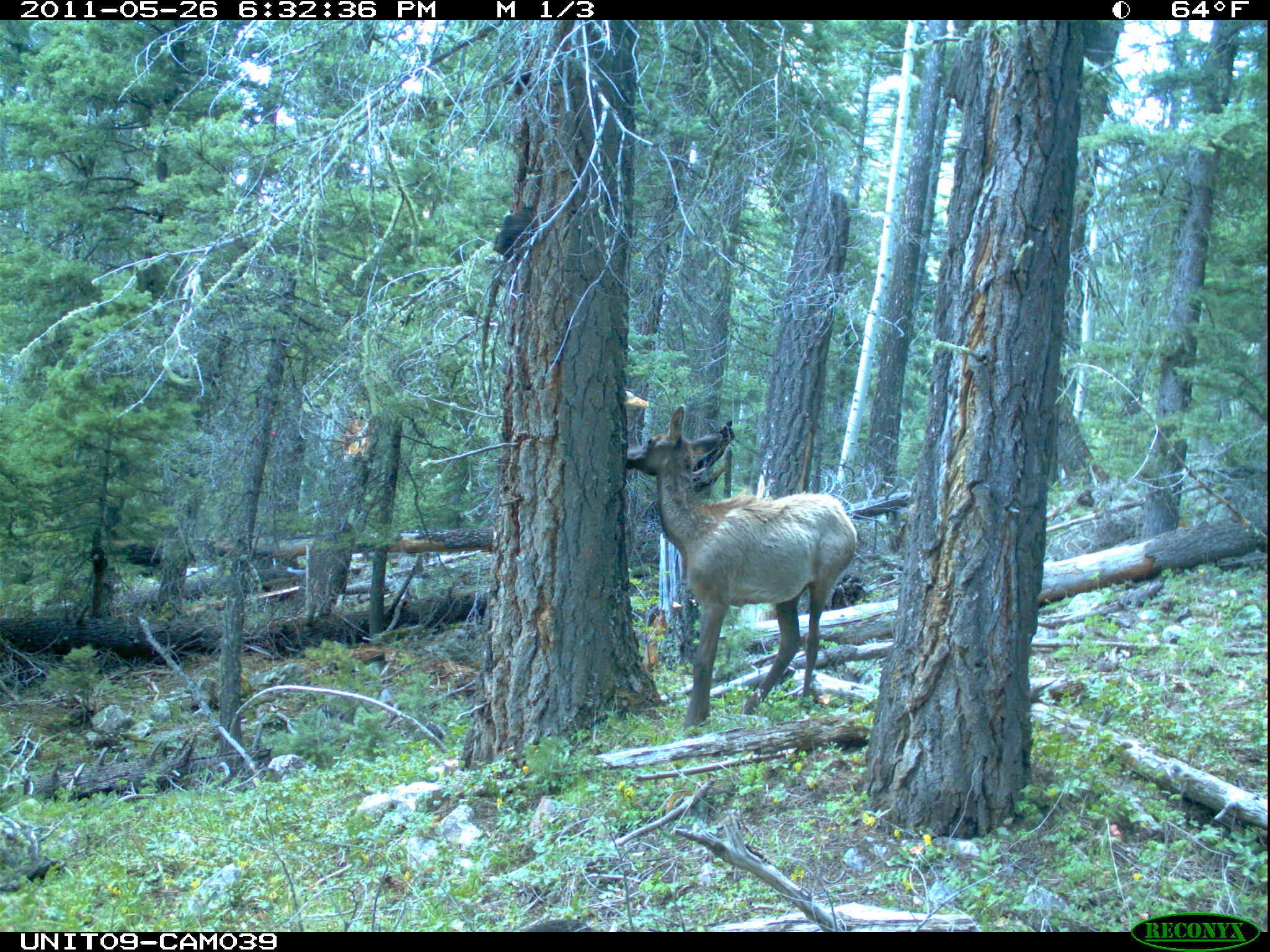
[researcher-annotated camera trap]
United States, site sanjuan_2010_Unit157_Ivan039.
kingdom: Animalia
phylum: Chordata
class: Mammalia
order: Artiodactyla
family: Cervidae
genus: Cervus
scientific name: Cervus elaphus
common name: red deer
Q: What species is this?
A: Cervus elaphus (red deer).